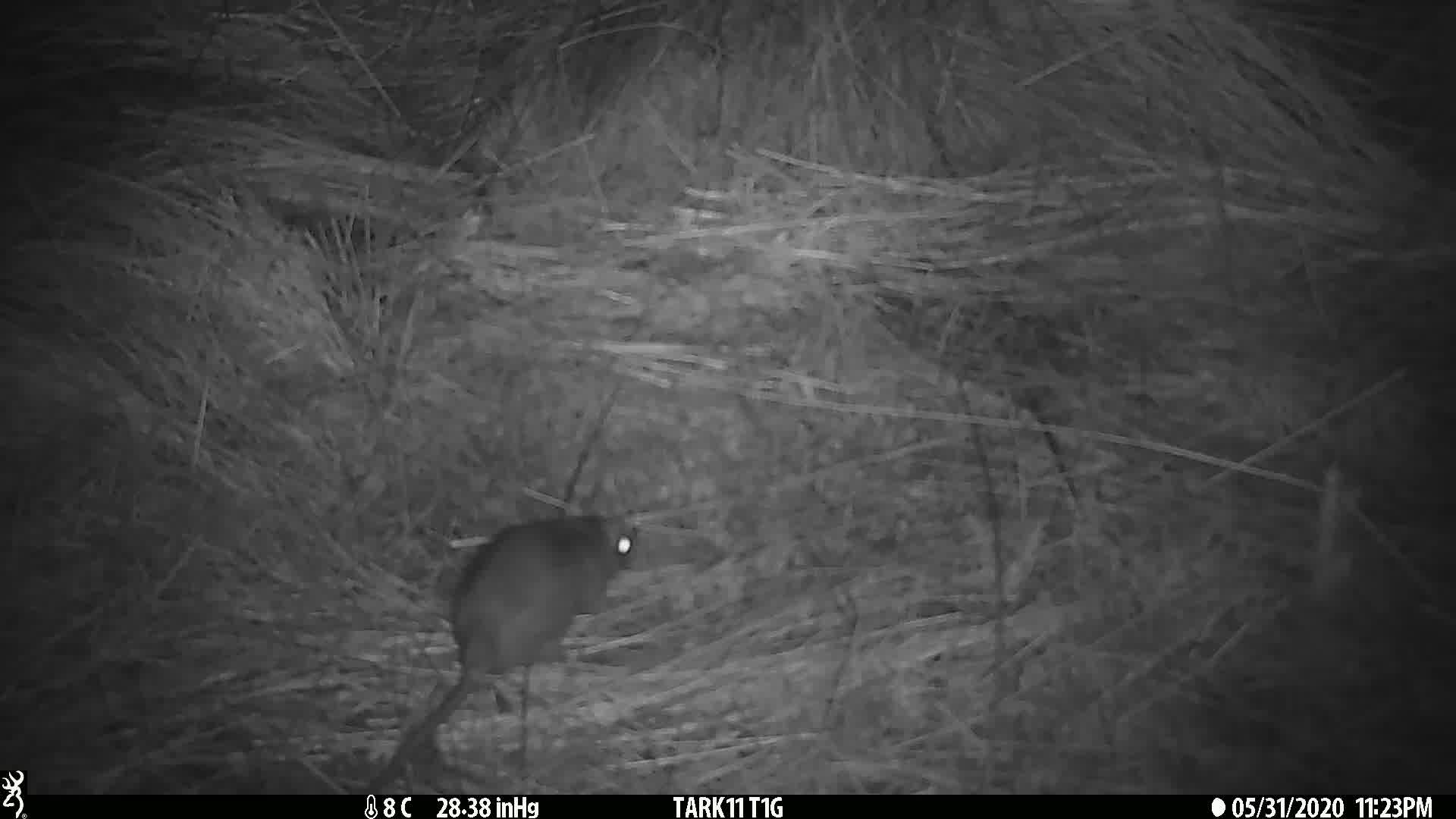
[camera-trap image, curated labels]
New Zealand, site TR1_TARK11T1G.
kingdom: Animalia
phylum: Chordata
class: Mammalia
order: Rodentia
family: Muridae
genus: Rattus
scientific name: Rattus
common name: rat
Rat (Rattus).